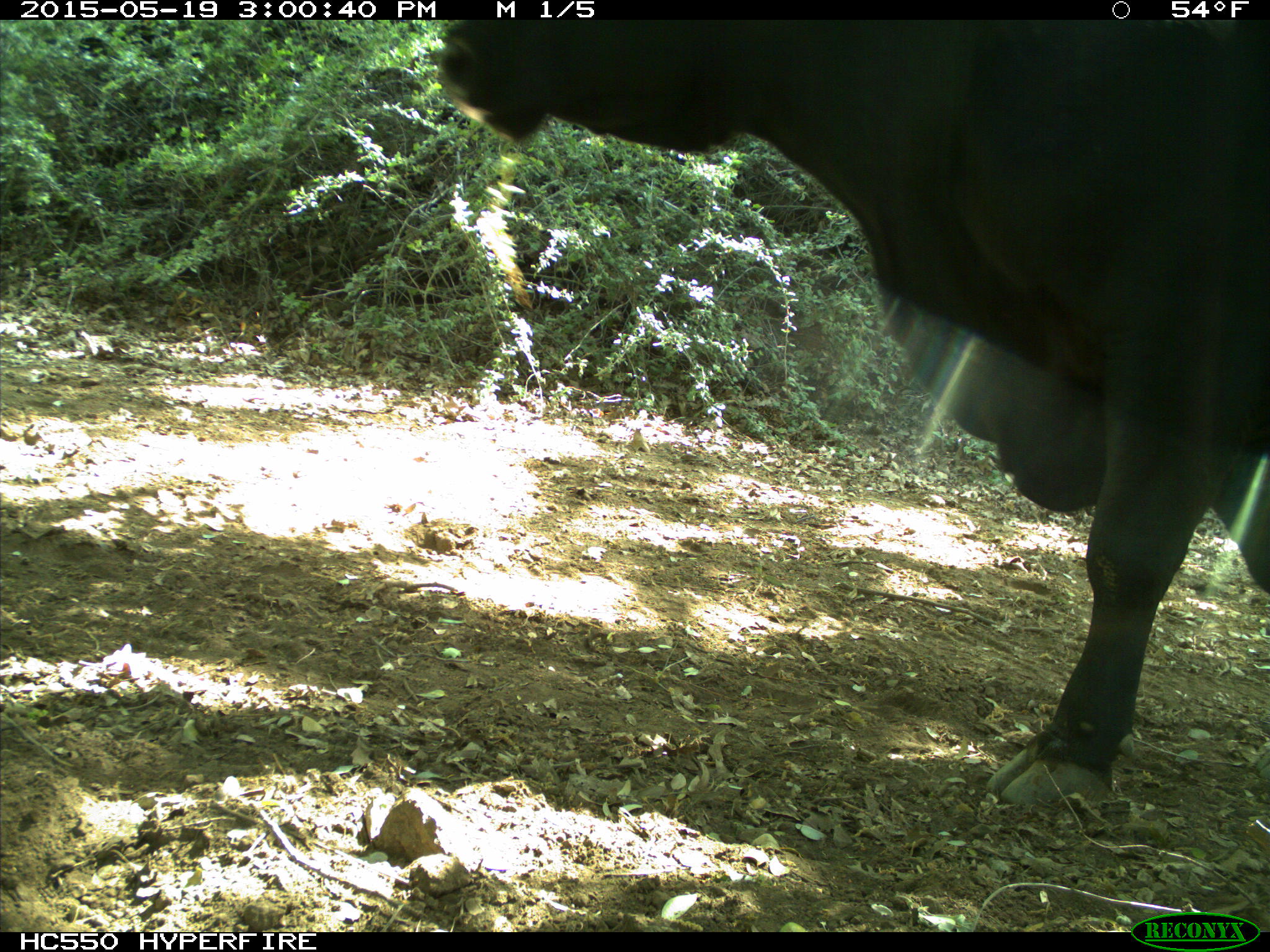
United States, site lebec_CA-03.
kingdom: Animalia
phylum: Chordata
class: Mammalia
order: Artiodactyla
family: Bovidae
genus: Bos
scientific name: Bos taurus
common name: domestic cow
Bos taurus (domestic cow).